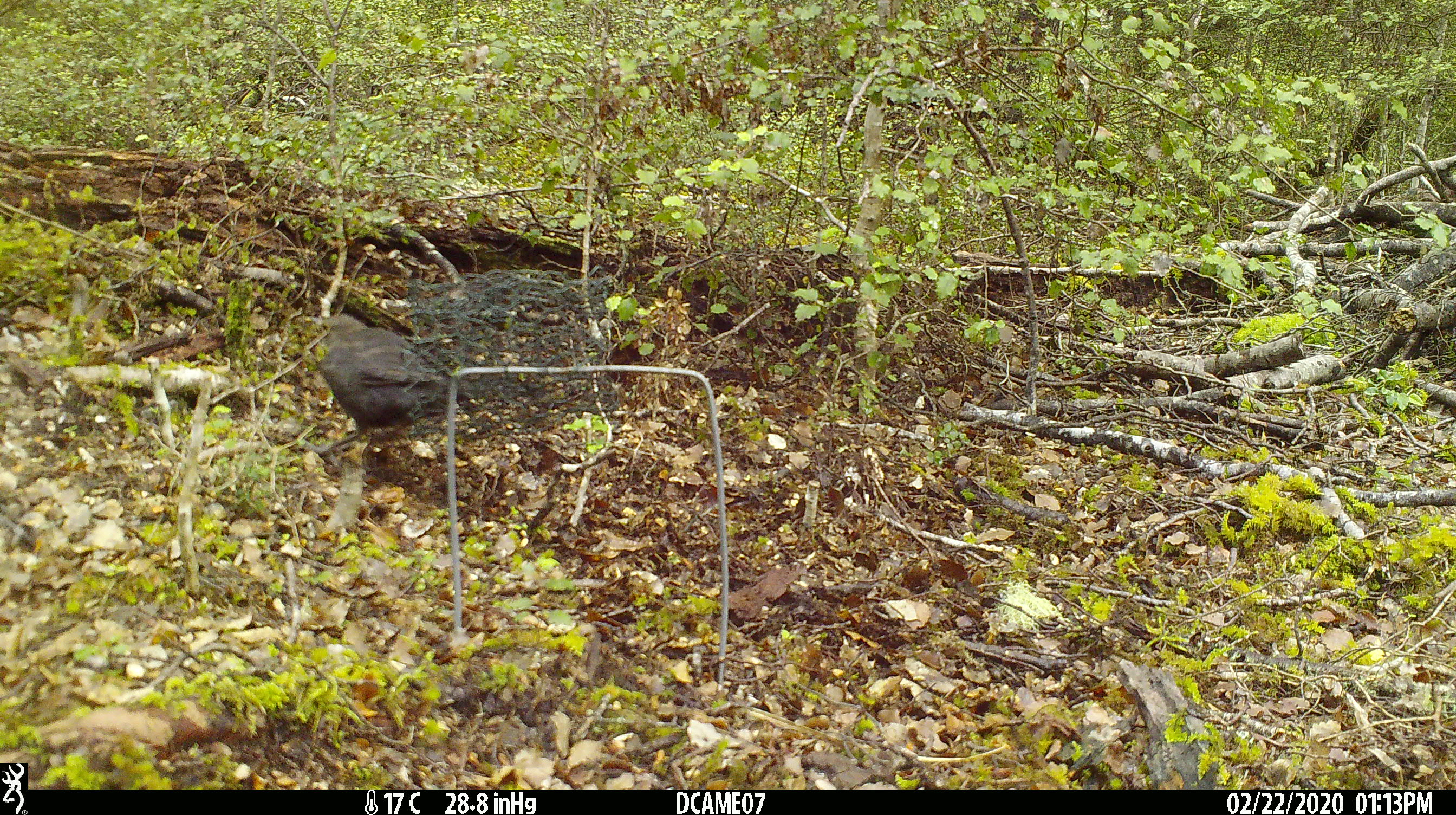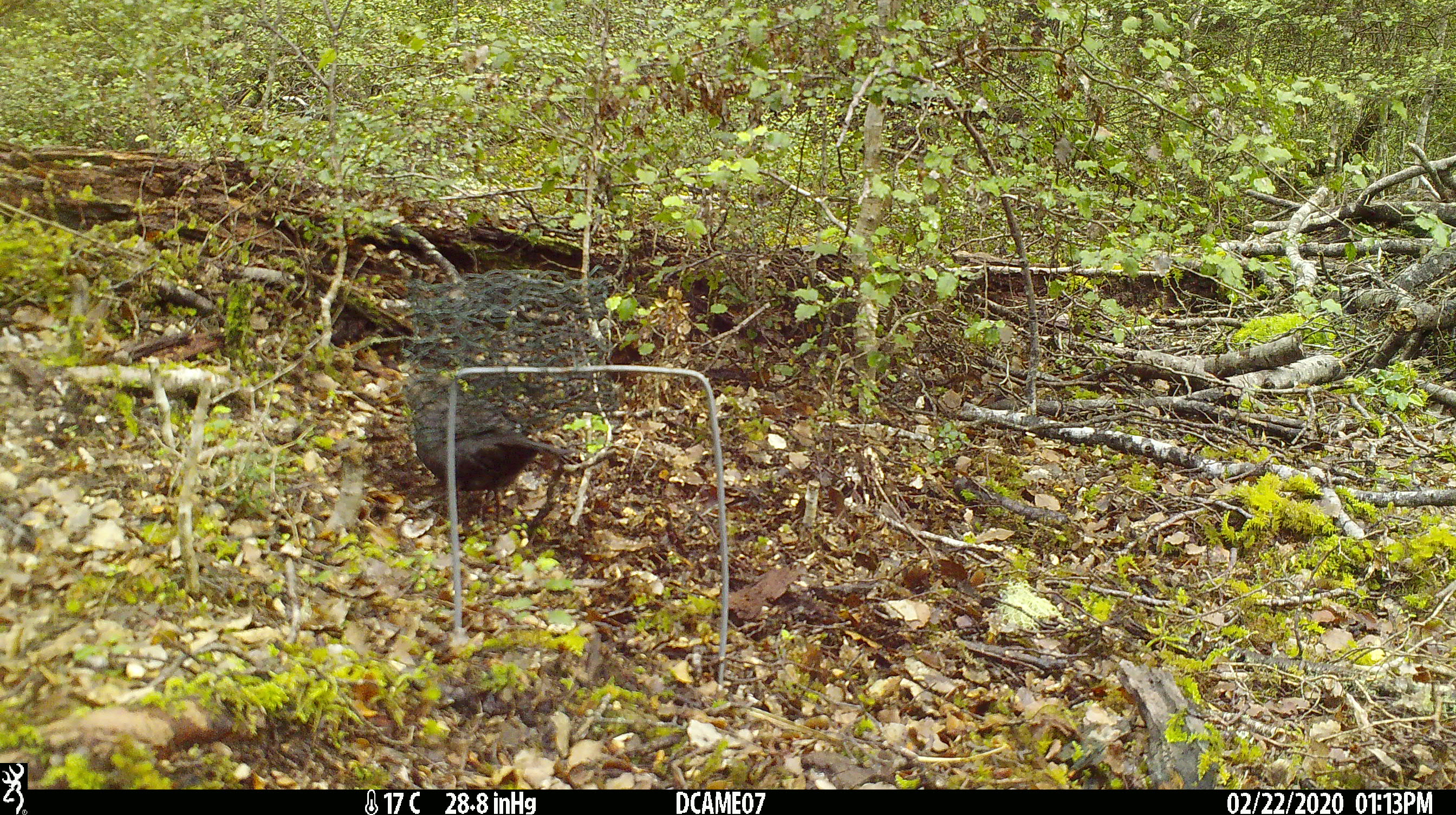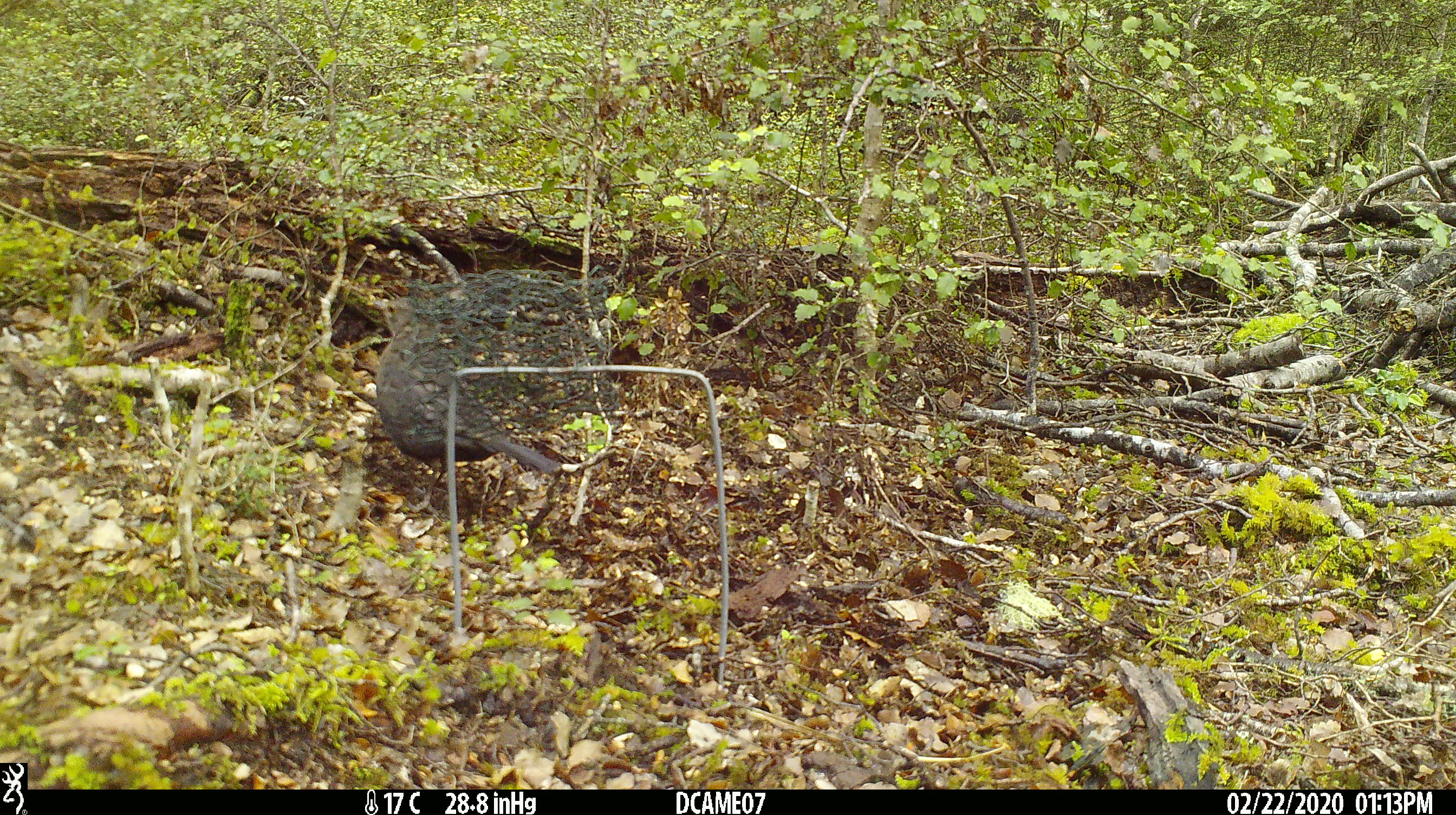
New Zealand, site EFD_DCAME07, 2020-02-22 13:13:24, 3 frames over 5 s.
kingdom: Animalia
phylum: Chordata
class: Aves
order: Passeriformes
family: Turdidae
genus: Turdus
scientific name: Turdus merula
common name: eurasian blackbird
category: blackbird